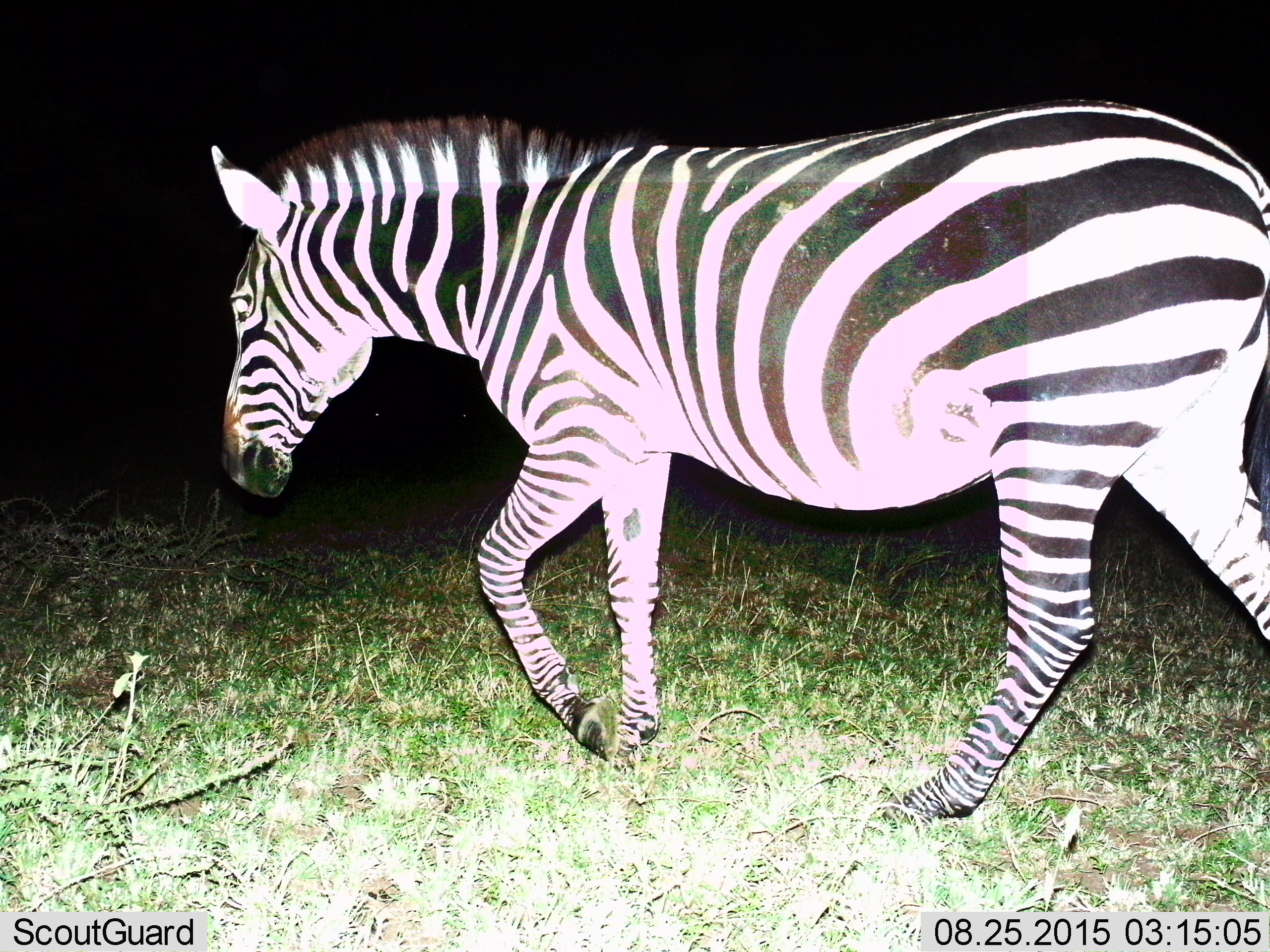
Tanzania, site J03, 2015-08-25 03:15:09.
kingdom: Animalia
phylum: Chordata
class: Mammalia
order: Perissodactyla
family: Equidae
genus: Equus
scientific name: Equus quagga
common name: plains zebra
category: zebra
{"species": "zebra (plains zebra) (Equus quagga)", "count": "1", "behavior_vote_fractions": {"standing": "10%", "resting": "0%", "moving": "100%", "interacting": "0%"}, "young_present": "0%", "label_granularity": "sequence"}